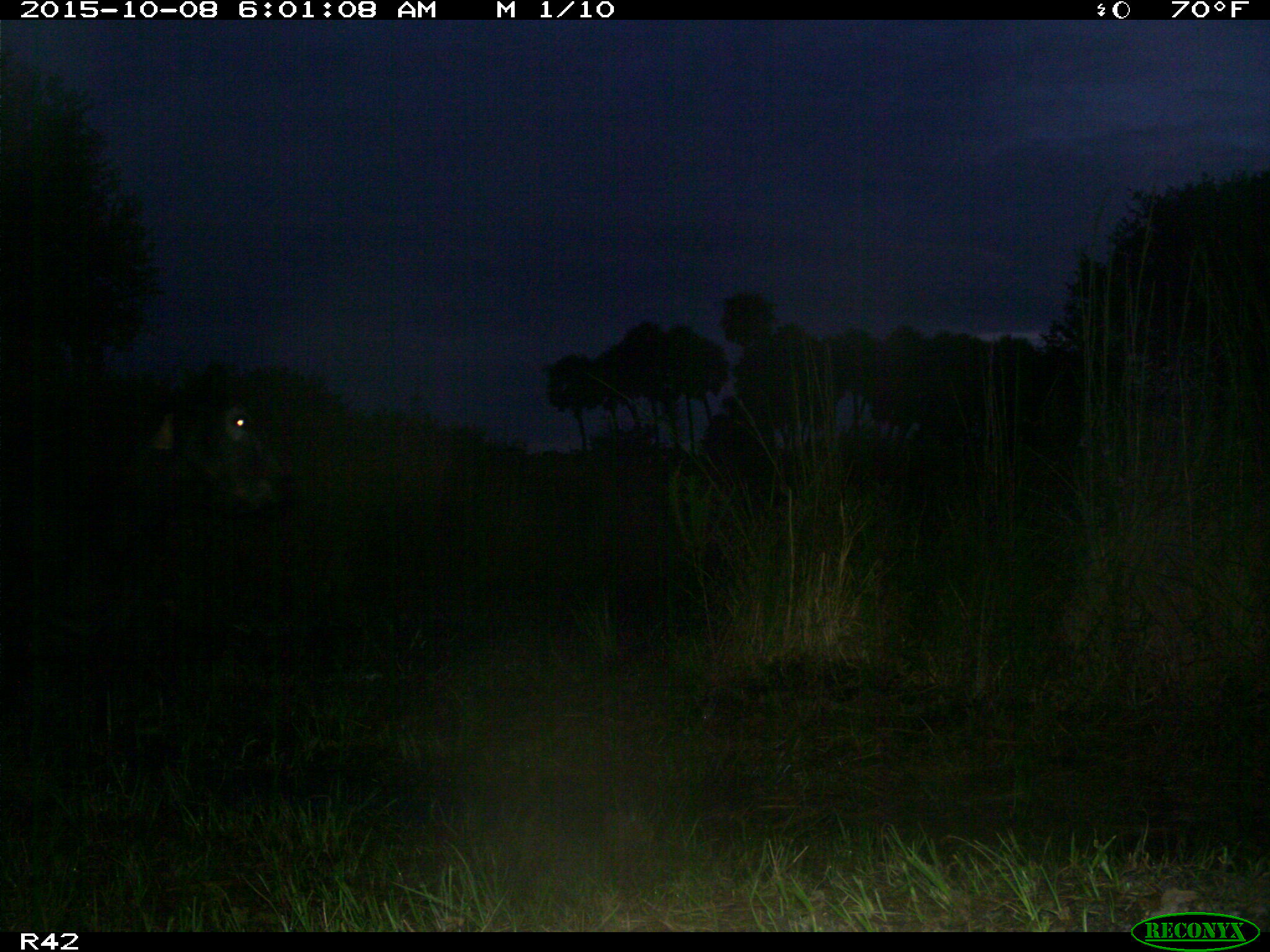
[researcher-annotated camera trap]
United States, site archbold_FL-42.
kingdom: Animalia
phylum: Chordata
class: Mammalia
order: Artiodactyla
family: Bovidae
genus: Bos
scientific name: Bos taurus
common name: domestic cow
Bos taurus (domestic cow).